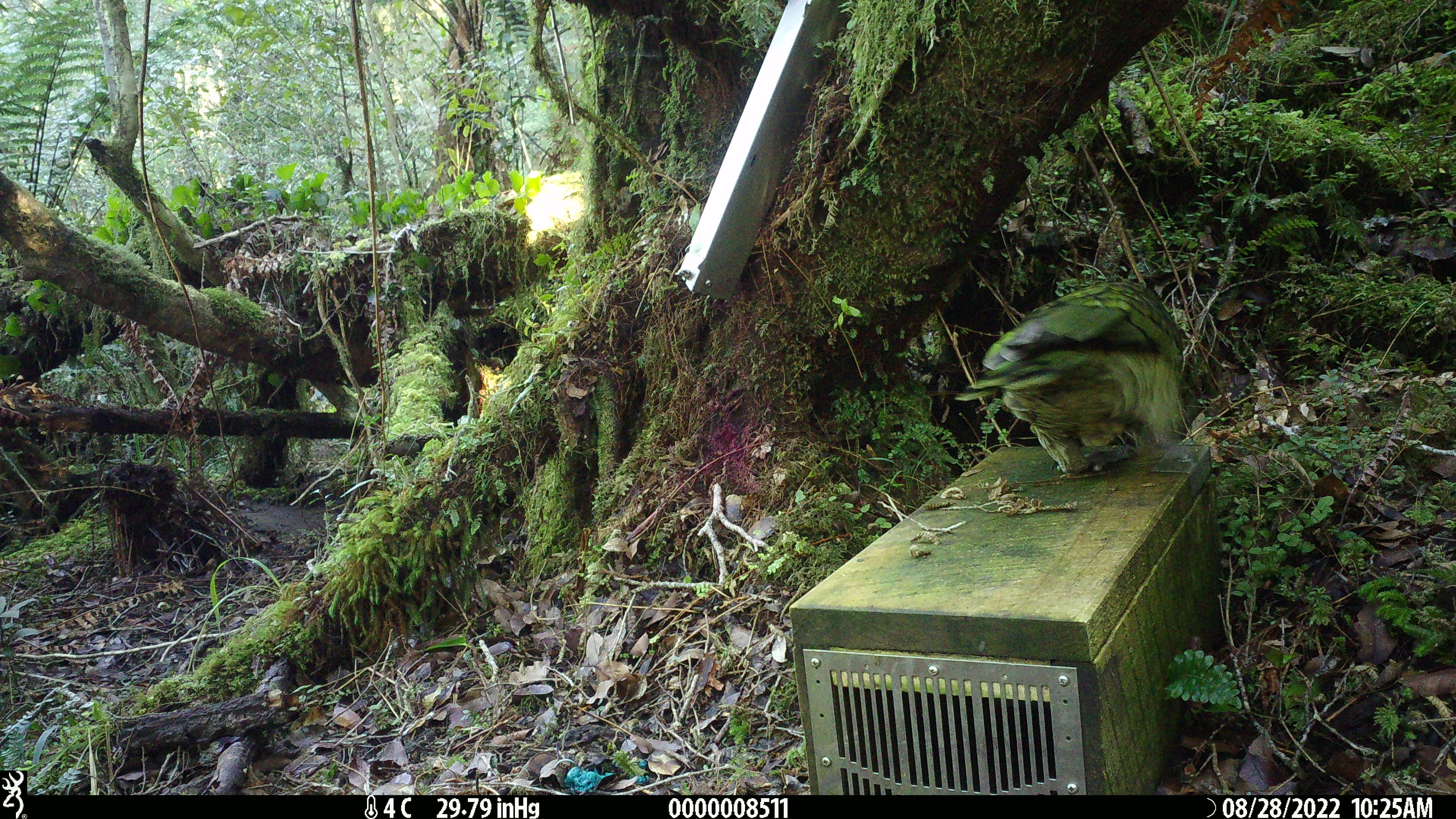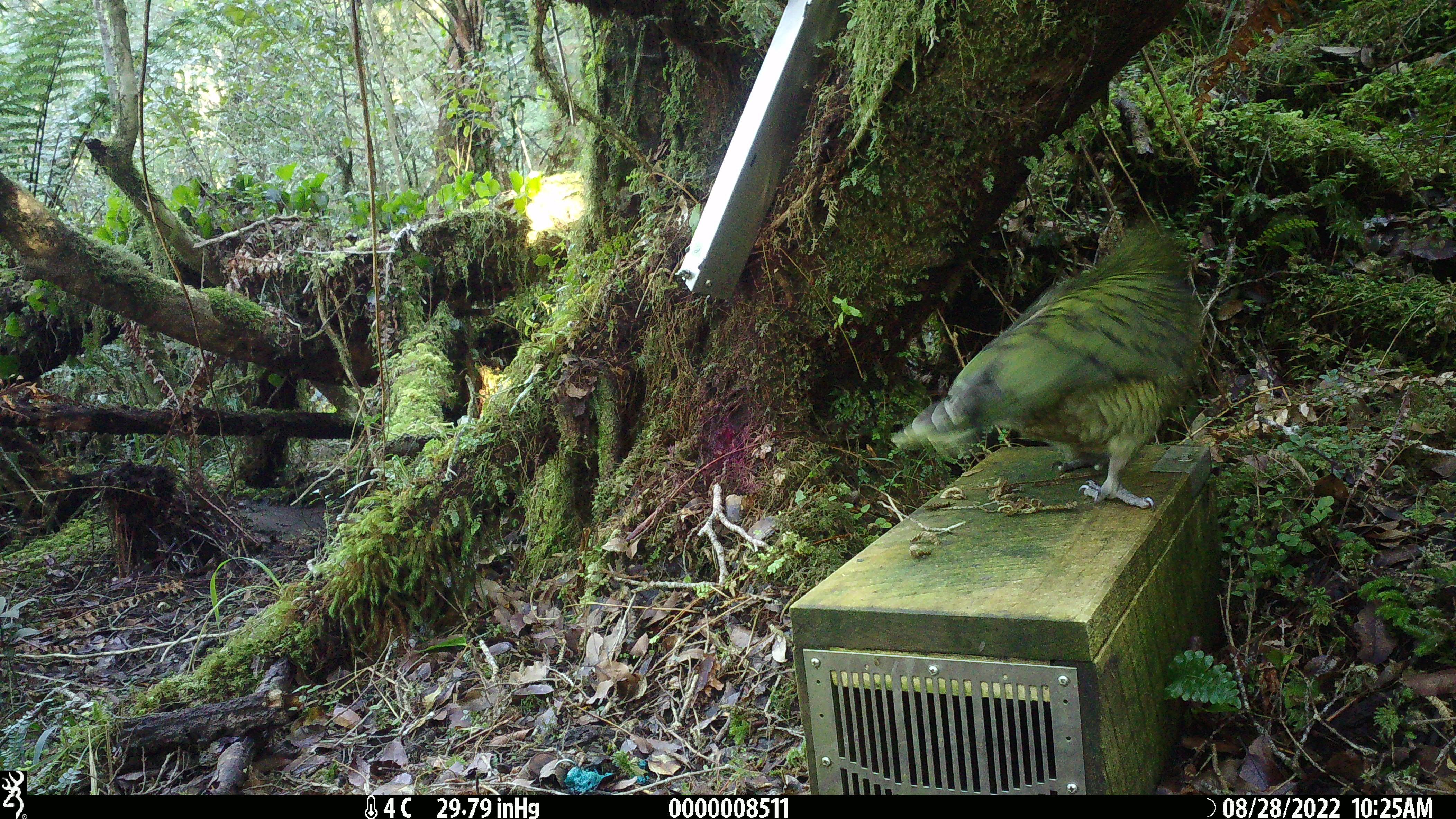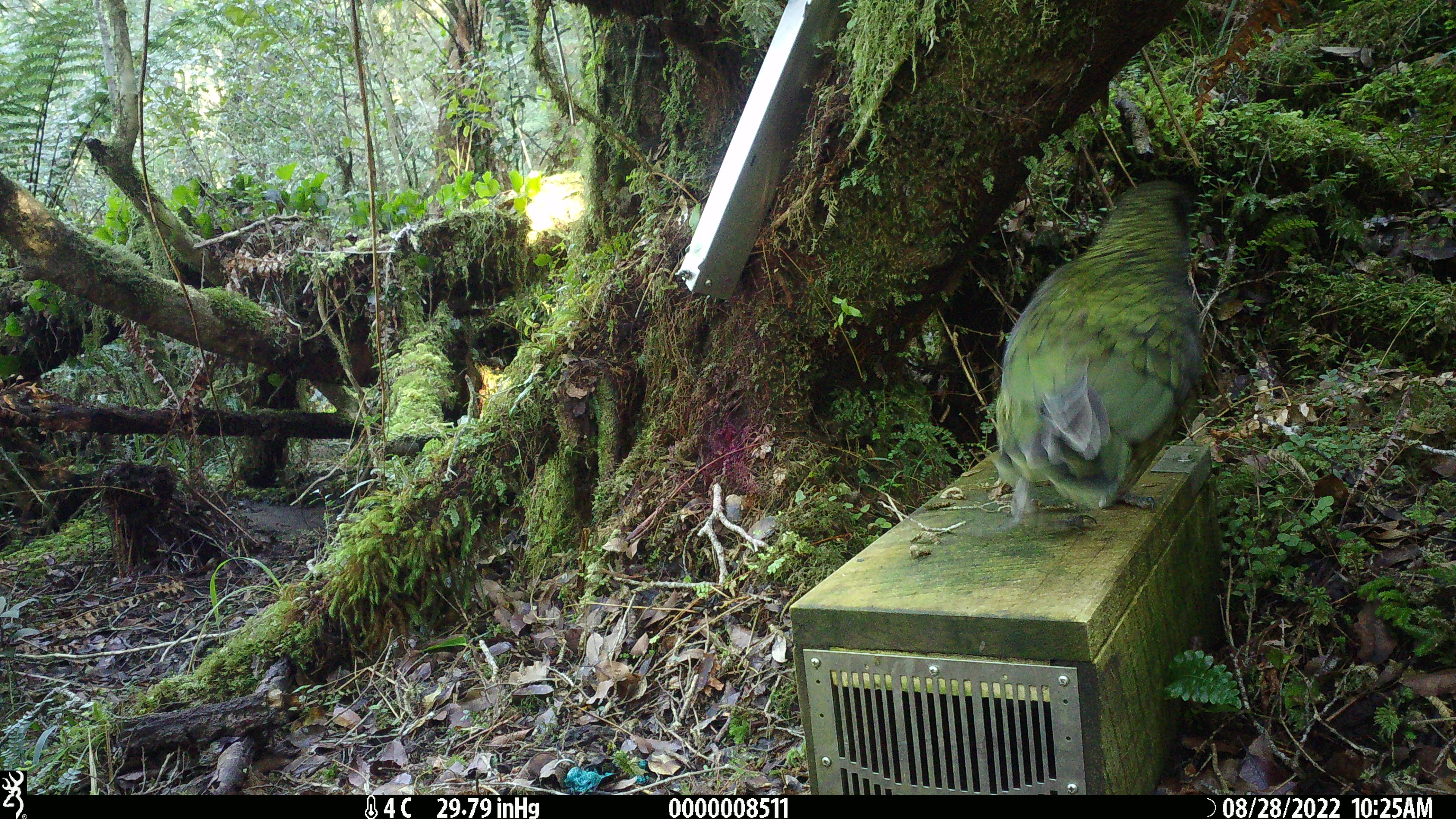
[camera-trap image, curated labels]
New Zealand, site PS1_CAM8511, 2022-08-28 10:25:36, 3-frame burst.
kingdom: Animalia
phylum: Chordata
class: Aves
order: Psittaciformes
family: Strigopidae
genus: Nestor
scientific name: Nestor notabilis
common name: kea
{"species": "kea (Nestor notabilis)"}